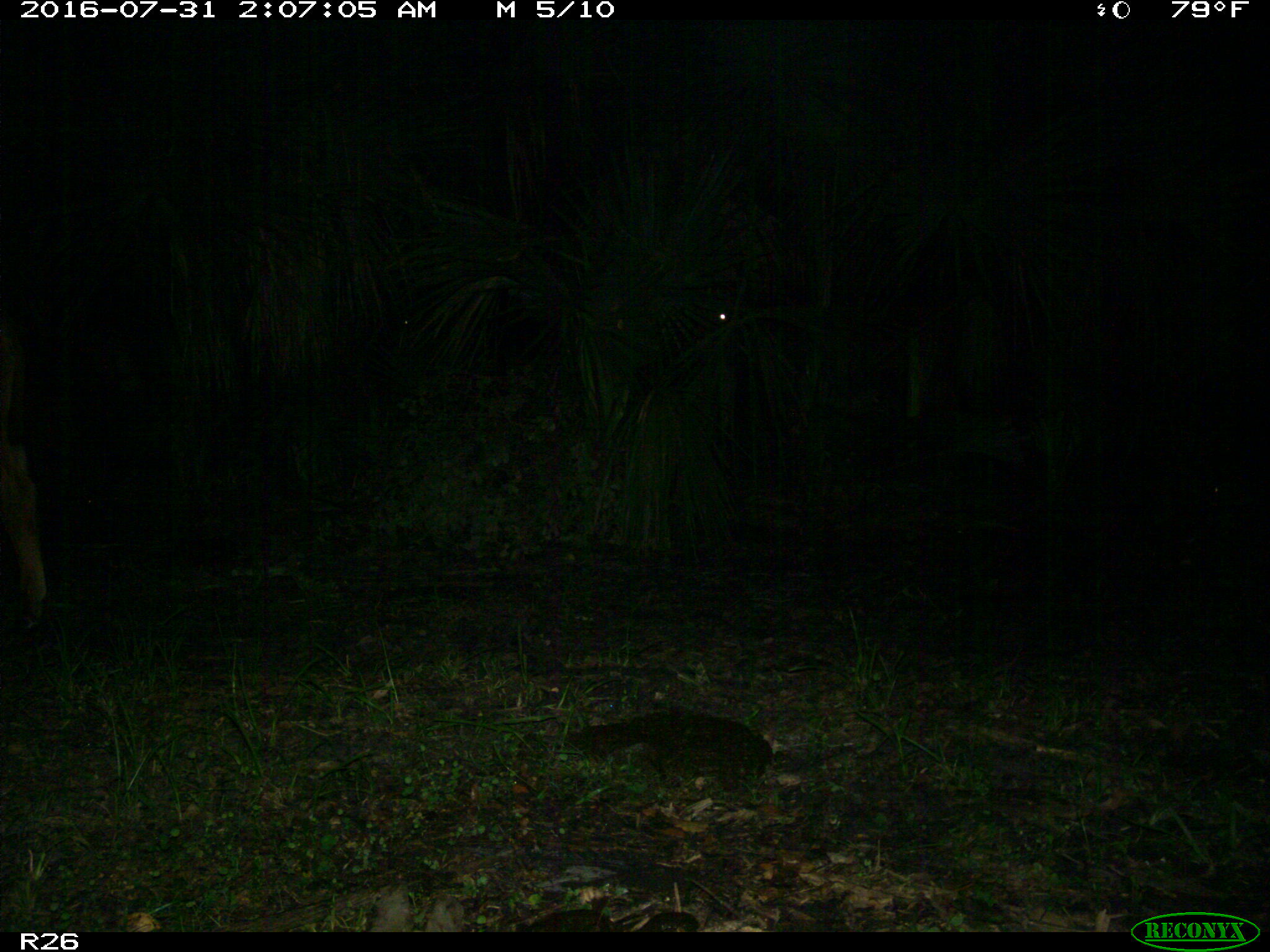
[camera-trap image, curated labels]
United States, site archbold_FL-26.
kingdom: Animalia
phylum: Chordata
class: Mammalia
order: Artiodactyla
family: Bovidae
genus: Bos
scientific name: Bos taurus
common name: domestic cow